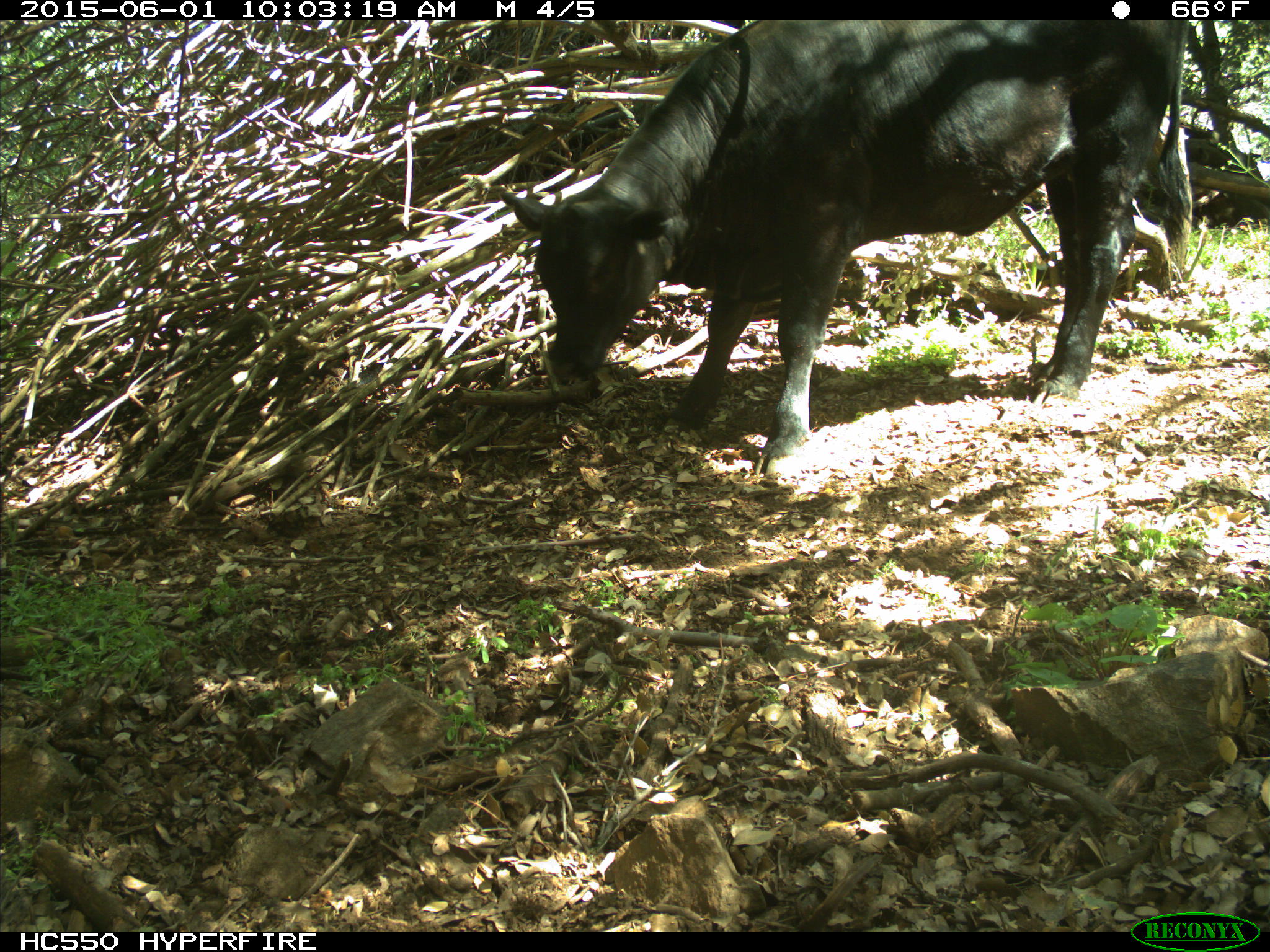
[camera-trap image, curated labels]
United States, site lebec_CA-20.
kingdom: Animalia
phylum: Chordata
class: Mammalia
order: Artiodactyla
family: Bovidae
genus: Bos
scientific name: Bos taurus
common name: domestic cow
Bos taurus (domestic cow).